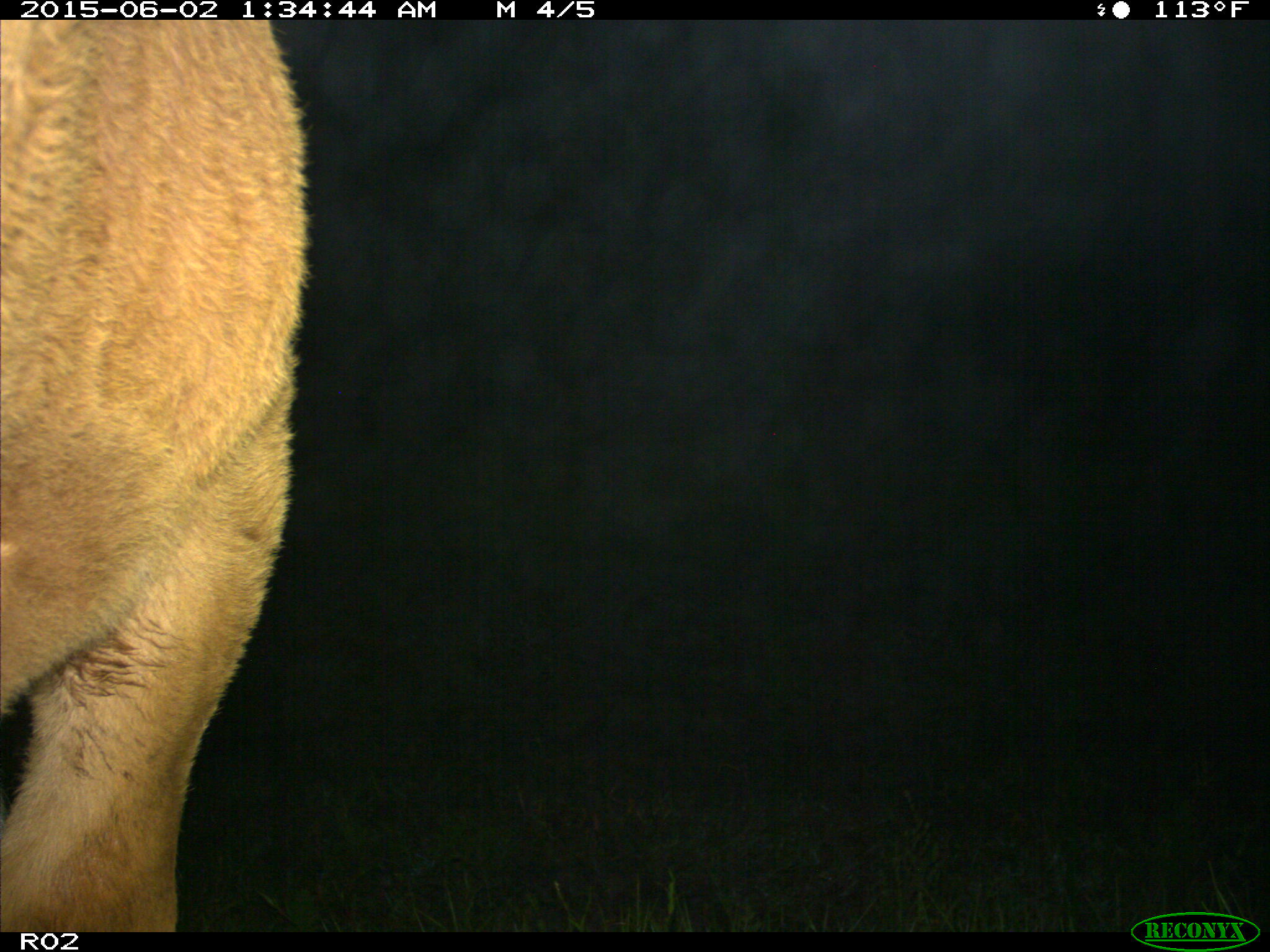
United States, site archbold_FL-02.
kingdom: Animalia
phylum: Chordata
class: Mammalia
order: Artiodactyla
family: Bovidae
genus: Bos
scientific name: Bos taurus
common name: domestic cow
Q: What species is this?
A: Bos taurus (domestic cow).